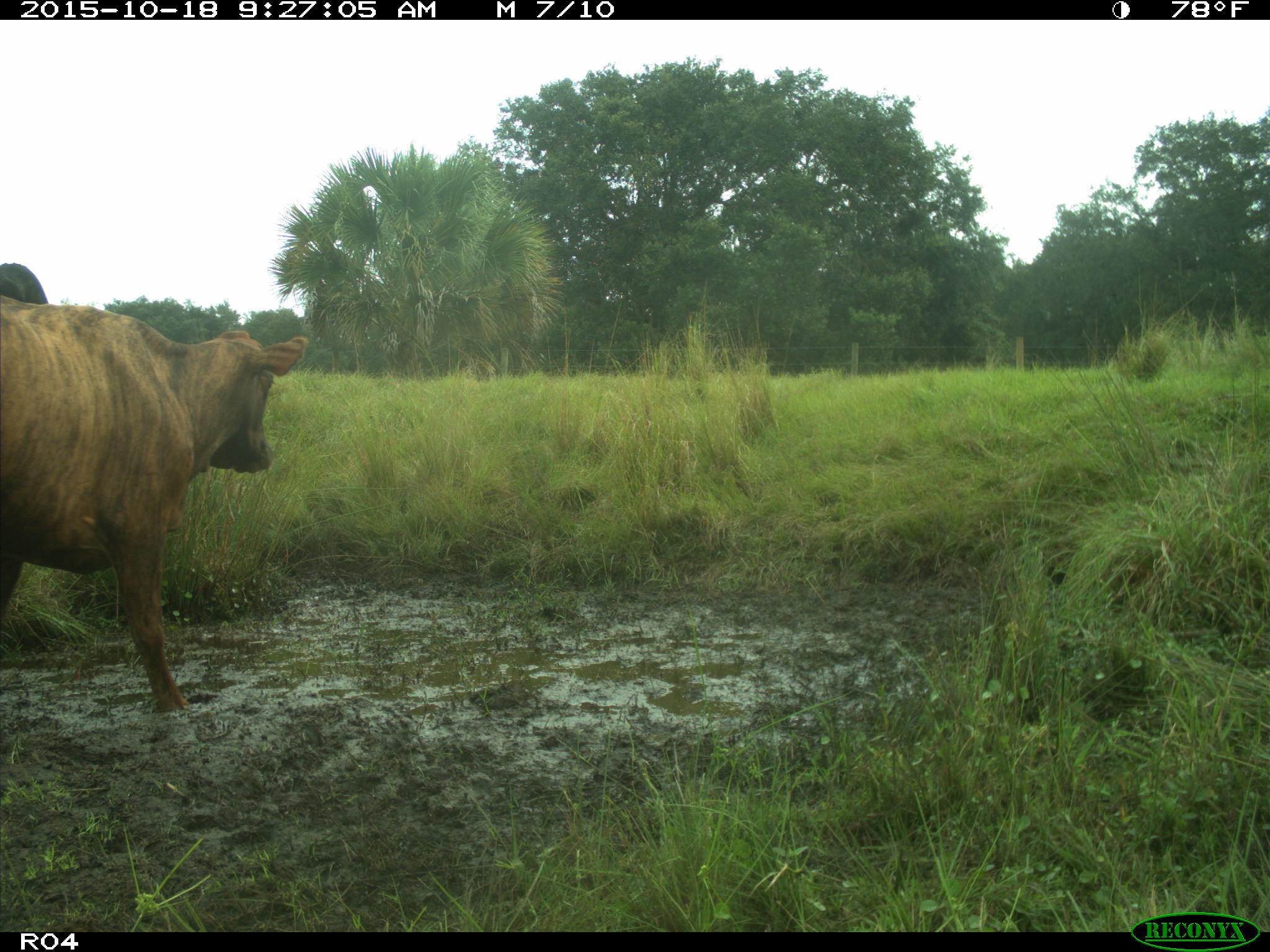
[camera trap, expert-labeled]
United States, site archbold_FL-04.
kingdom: Animalia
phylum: Chordata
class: Mammalia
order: Artiodactyla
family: Bovidae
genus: Bos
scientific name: Bos taurus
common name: domestic cow